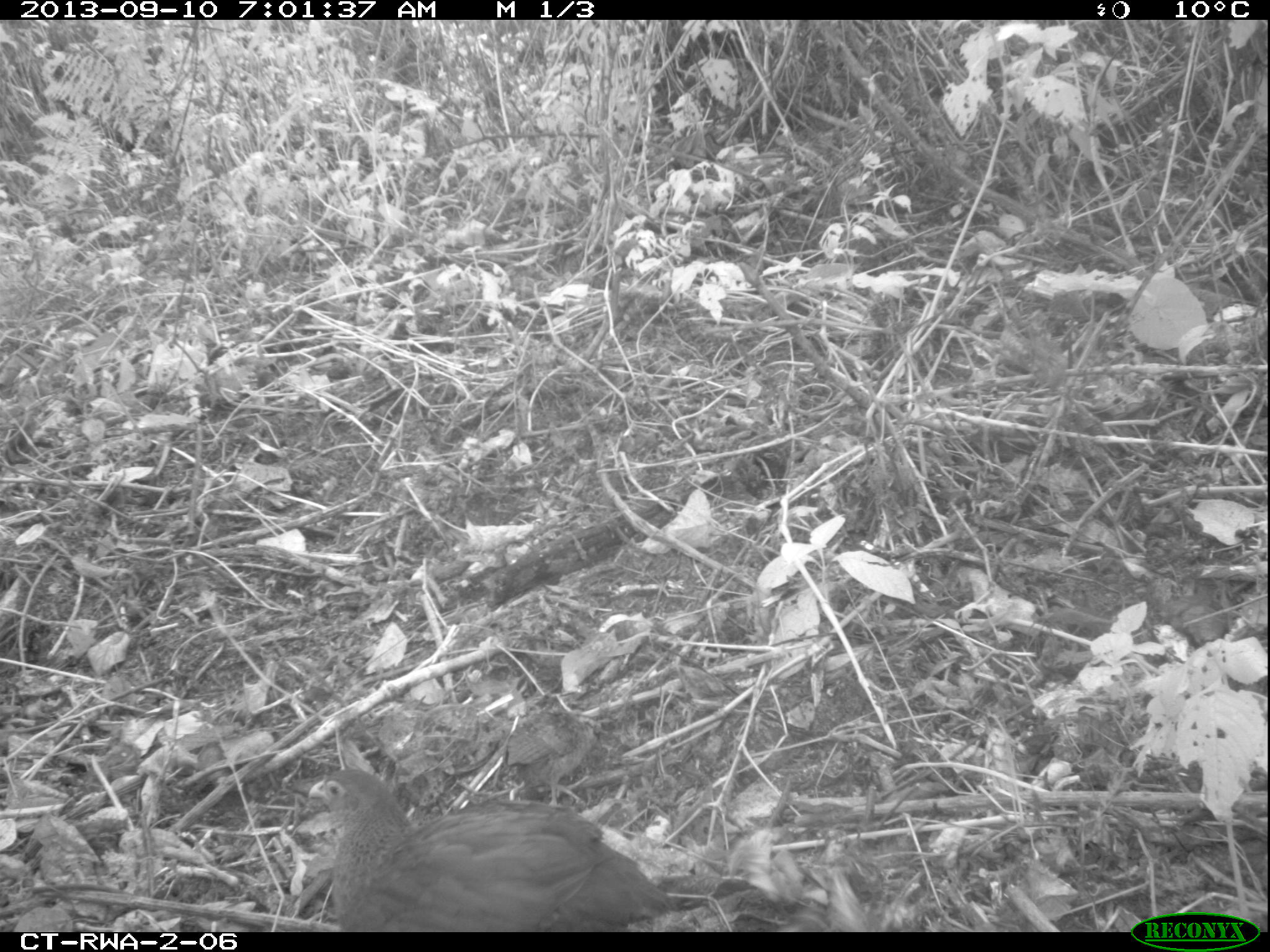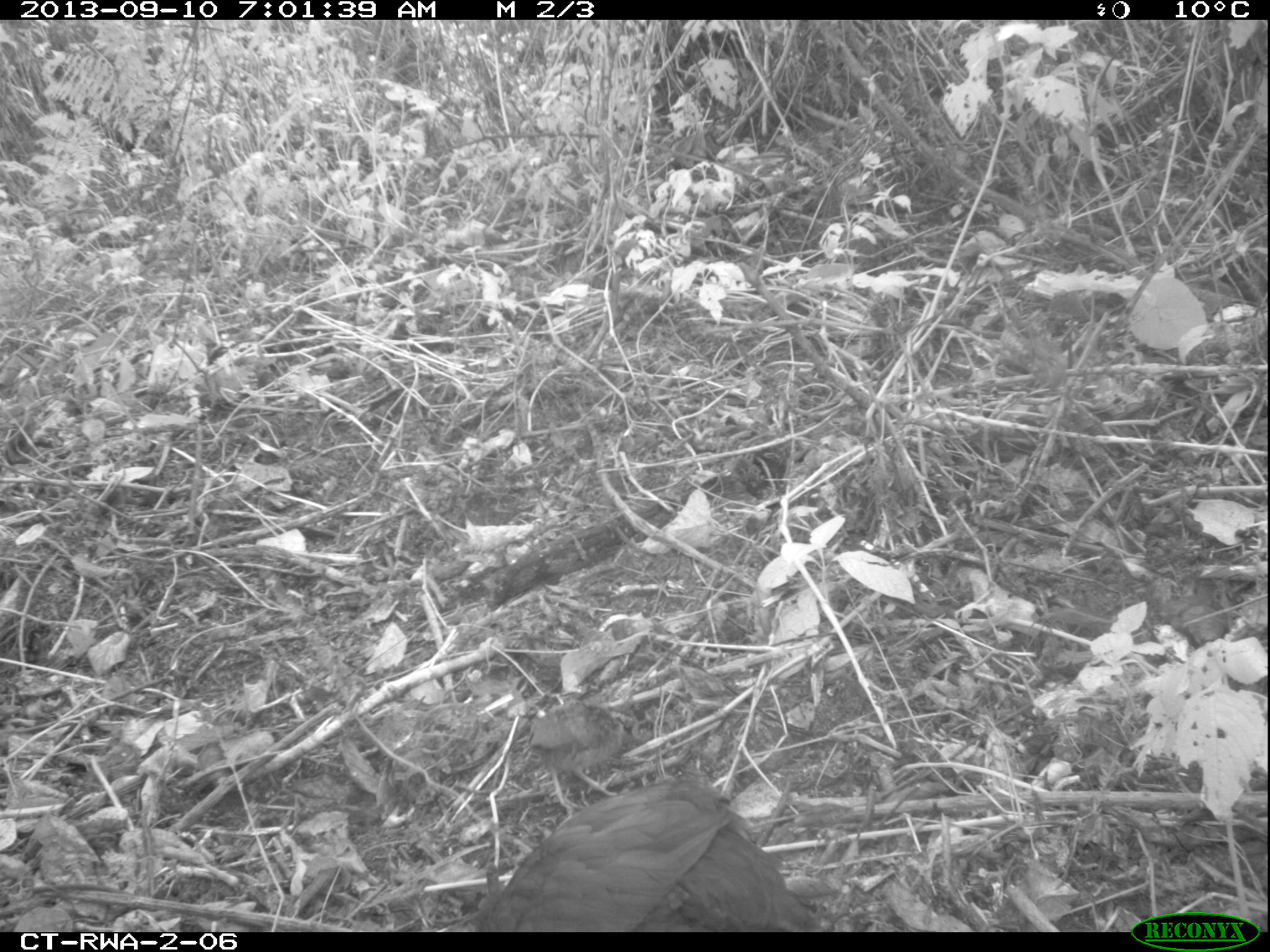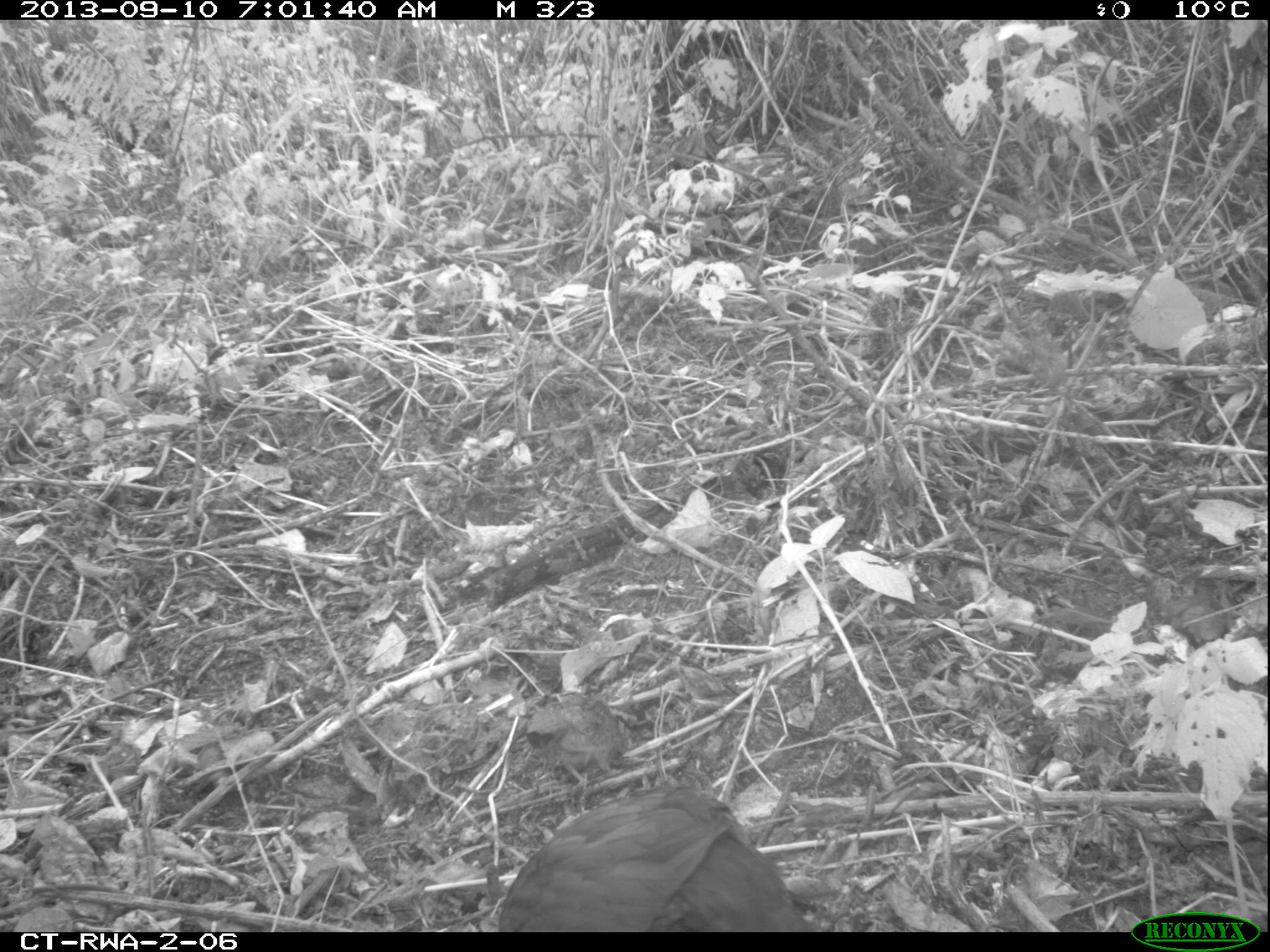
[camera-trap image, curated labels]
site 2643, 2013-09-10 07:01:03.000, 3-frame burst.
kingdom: Animalia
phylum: Chordata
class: Aves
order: Galliformes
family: Phasianidae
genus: Pternistis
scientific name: Pternistis nobilis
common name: handsome francolin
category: francolinus nobilis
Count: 5.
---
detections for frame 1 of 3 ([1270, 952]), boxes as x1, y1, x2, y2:
francolinus nobilis: 285, 757, 765, 916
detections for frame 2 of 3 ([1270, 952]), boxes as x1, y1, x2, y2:
francolinus nobilis: 464, 764, 825, 927; 518, 694, 638, 810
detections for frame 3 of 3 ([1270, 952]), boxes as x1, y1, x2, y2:
francolinus nobilis: 495, 784, 816, 931; 524, 690, 638, 811